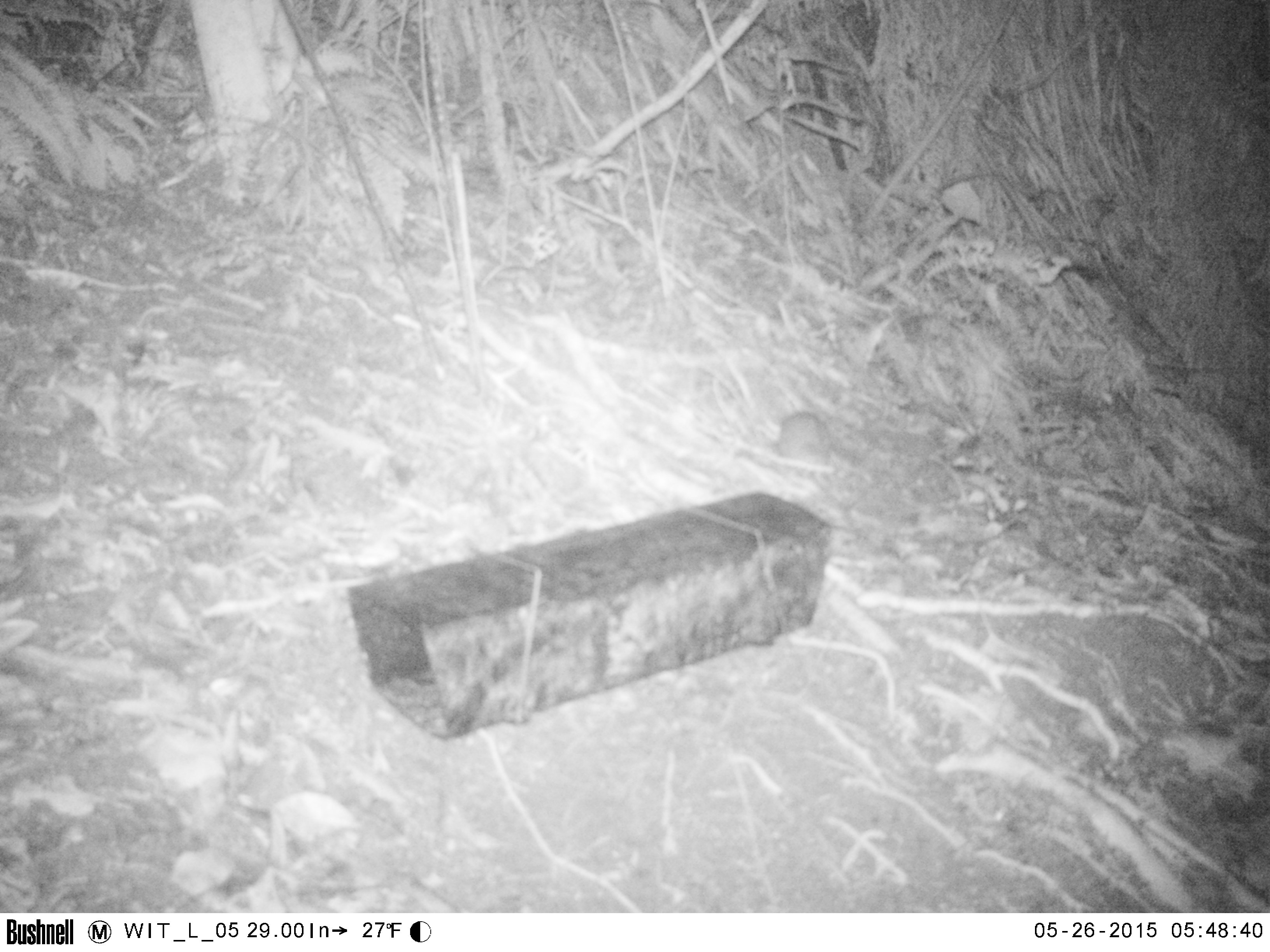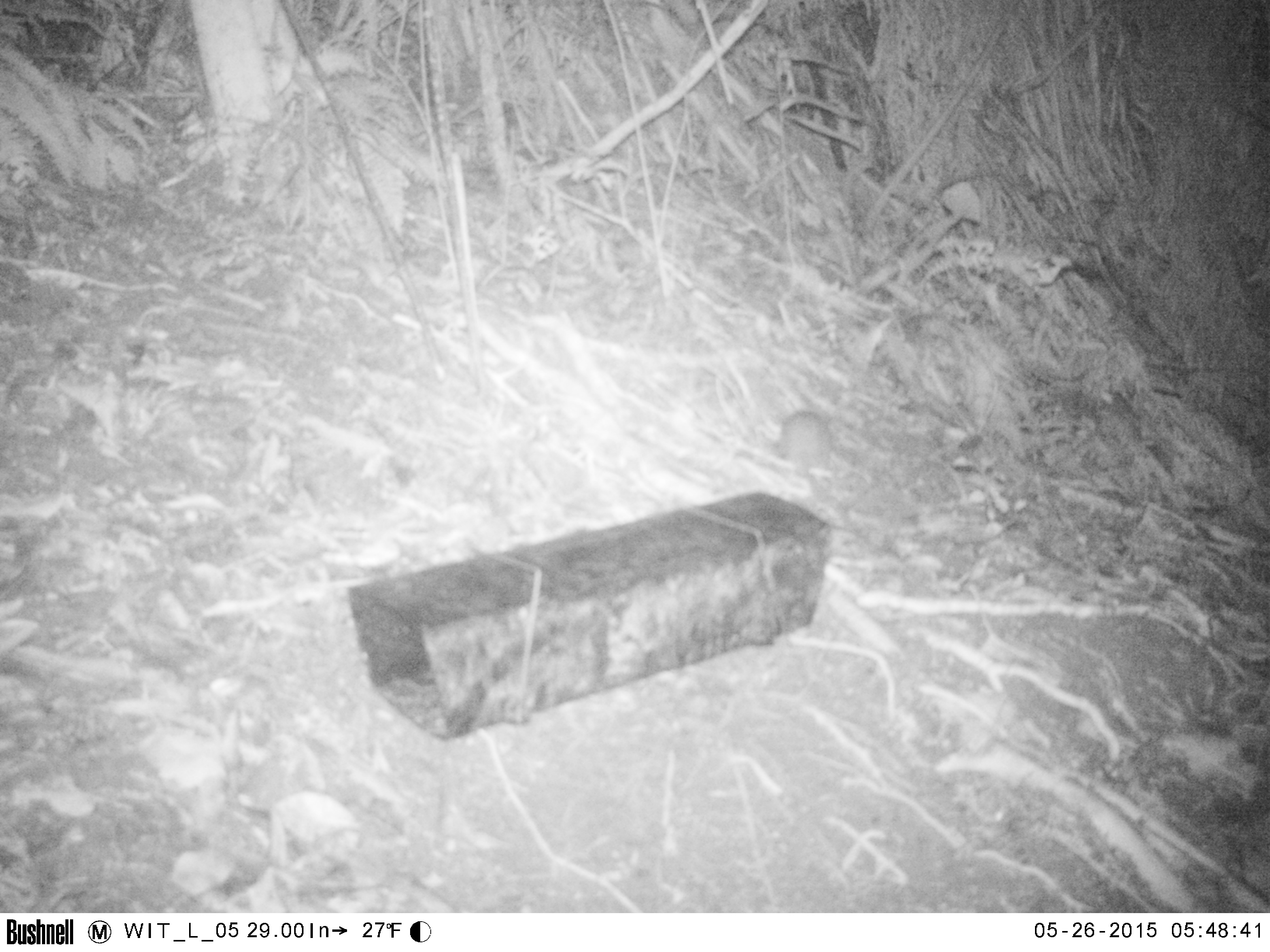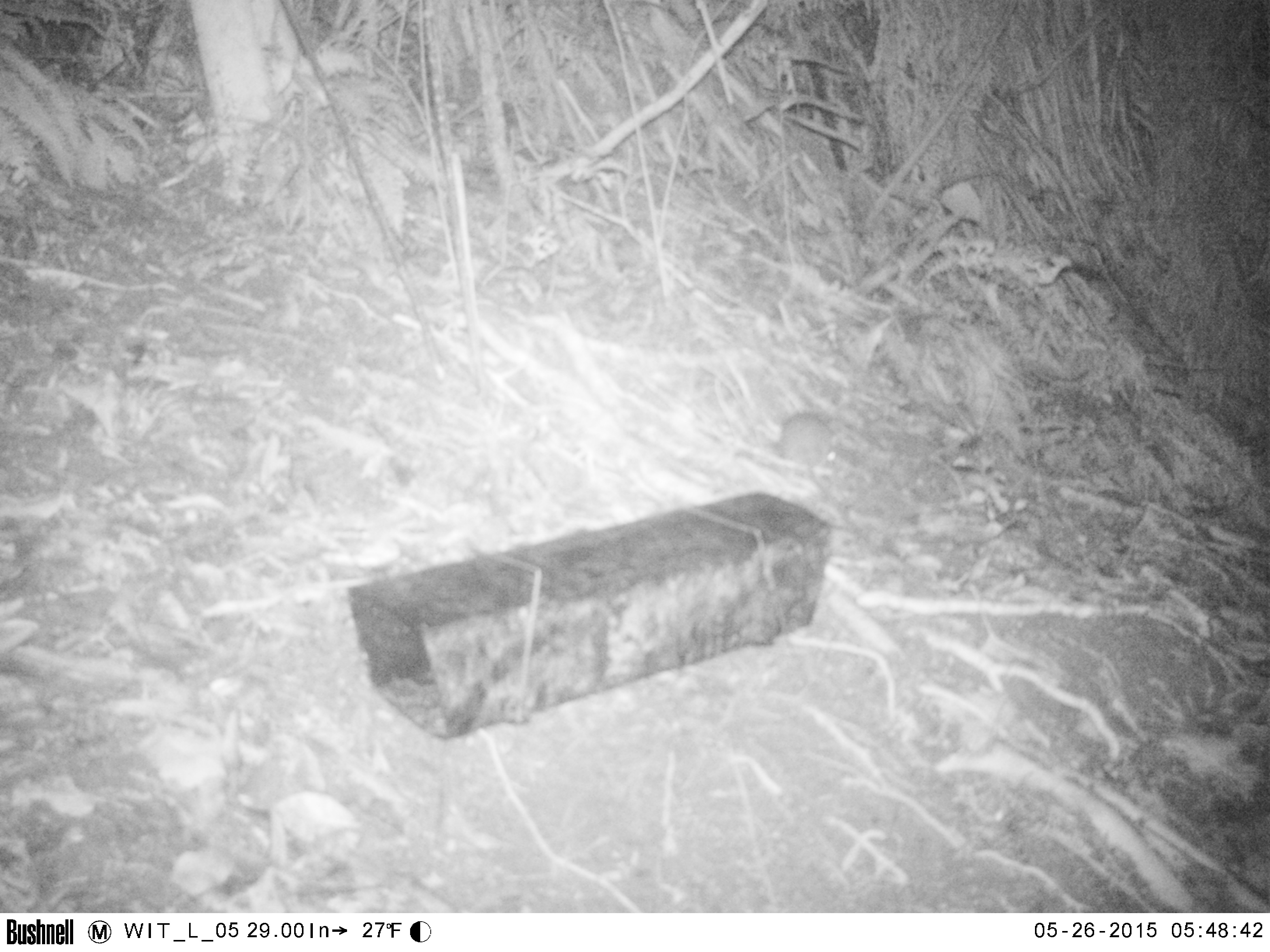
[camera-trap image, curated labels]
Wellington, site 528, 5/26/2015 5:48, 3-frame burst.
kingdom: Animalia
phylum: Chordata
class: Mammalia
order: Rodentia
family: Muridae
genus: Rattus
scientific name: Rattus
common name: rat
Rat (Rattus).